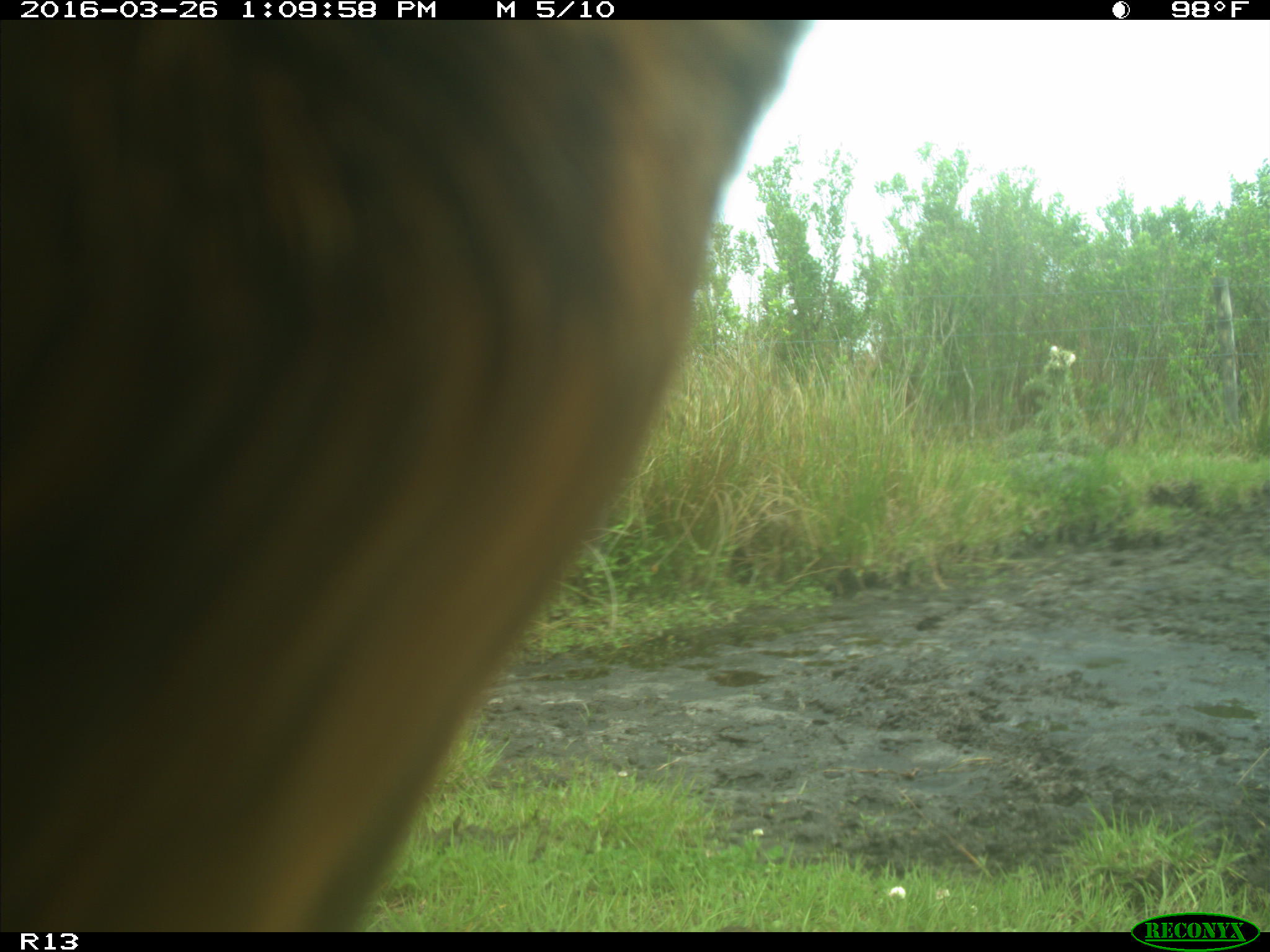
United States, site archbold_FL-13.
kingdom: Animalia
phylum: Chordata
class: Mammalia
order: Artiodactyla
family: Bovidae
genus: Bos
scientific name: Bos taurus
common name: domestic cow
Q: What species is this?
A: Bos taurus (domestic cow).